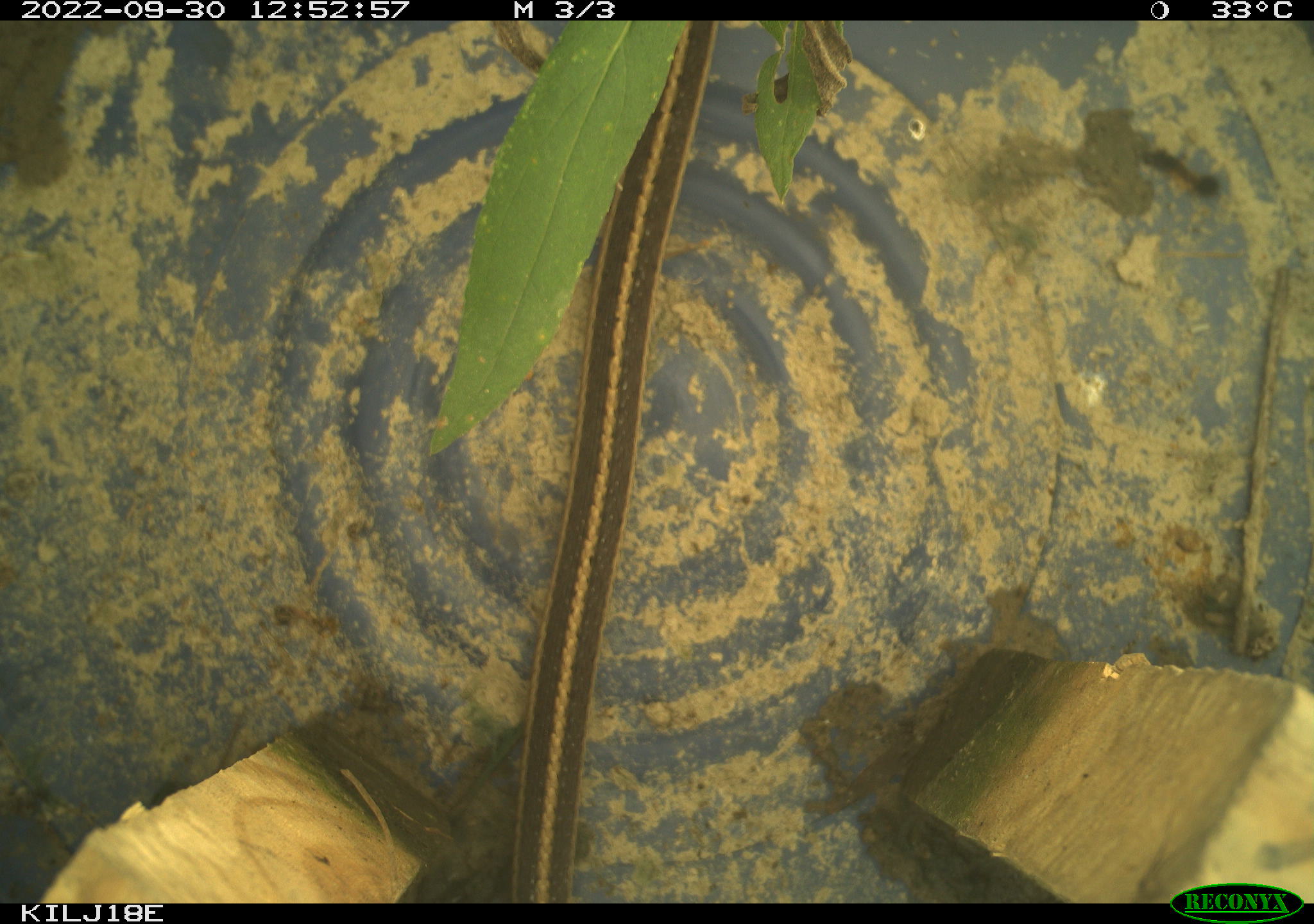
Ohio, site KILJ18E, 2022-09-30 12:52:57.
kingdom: Animalia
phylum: Chordata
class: Reptilia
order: Squamata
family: Colubridae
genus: Thamnophis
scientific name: Thamnophis sirtalis sirtalis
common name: eastern gartersnake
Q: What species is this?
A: Eastern gartersnake (Thamnophis sirtalis sirtalis).